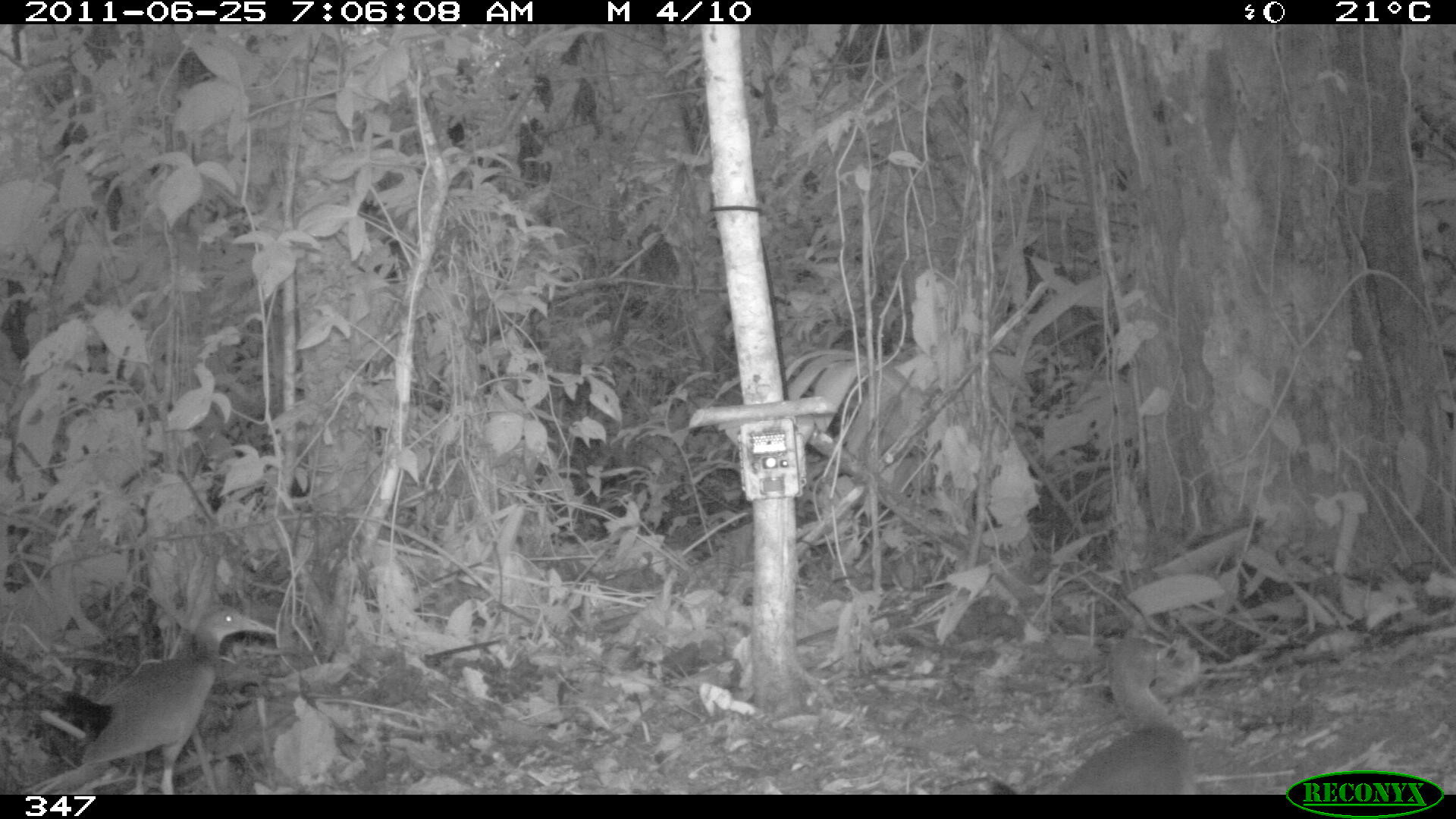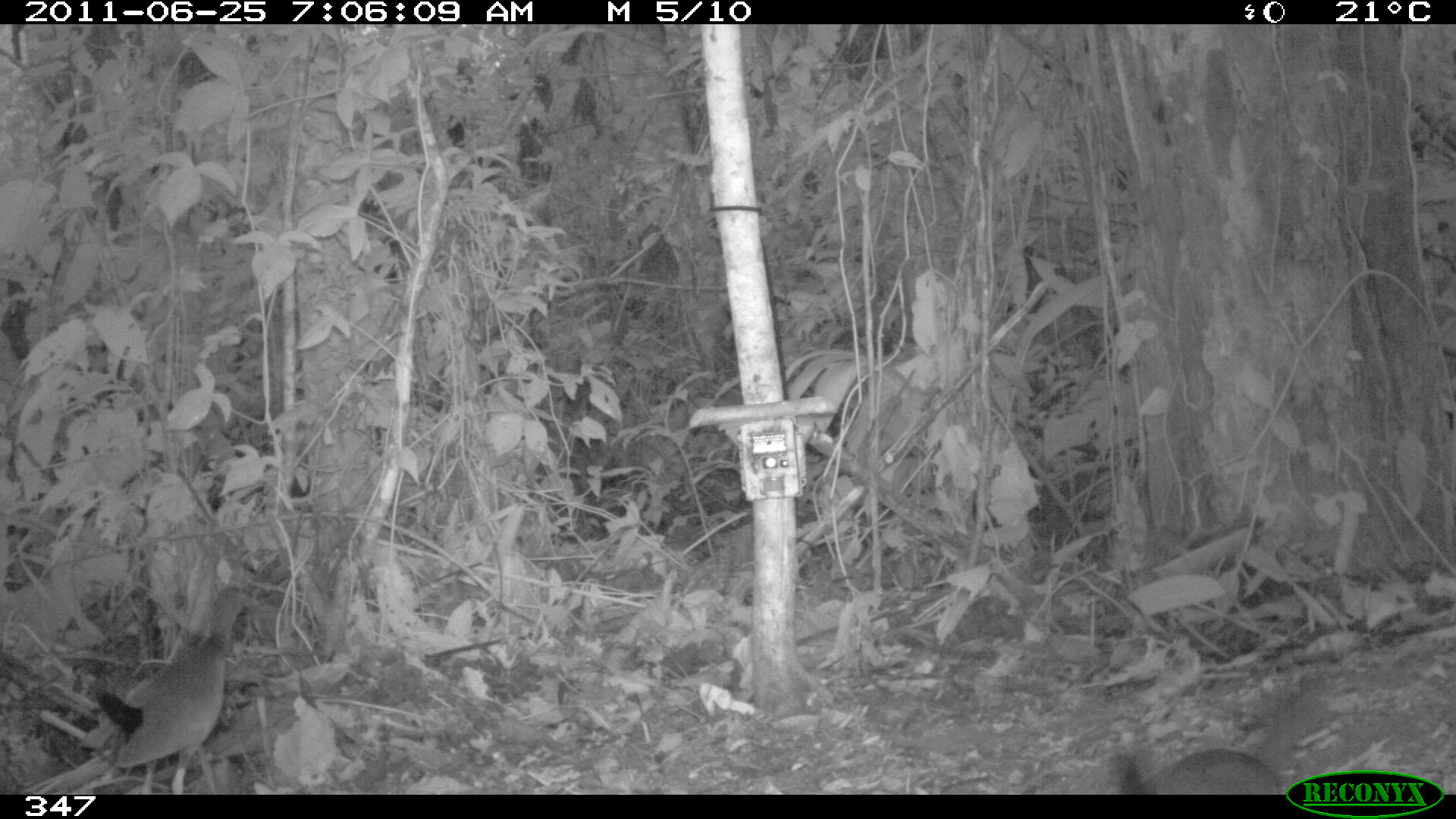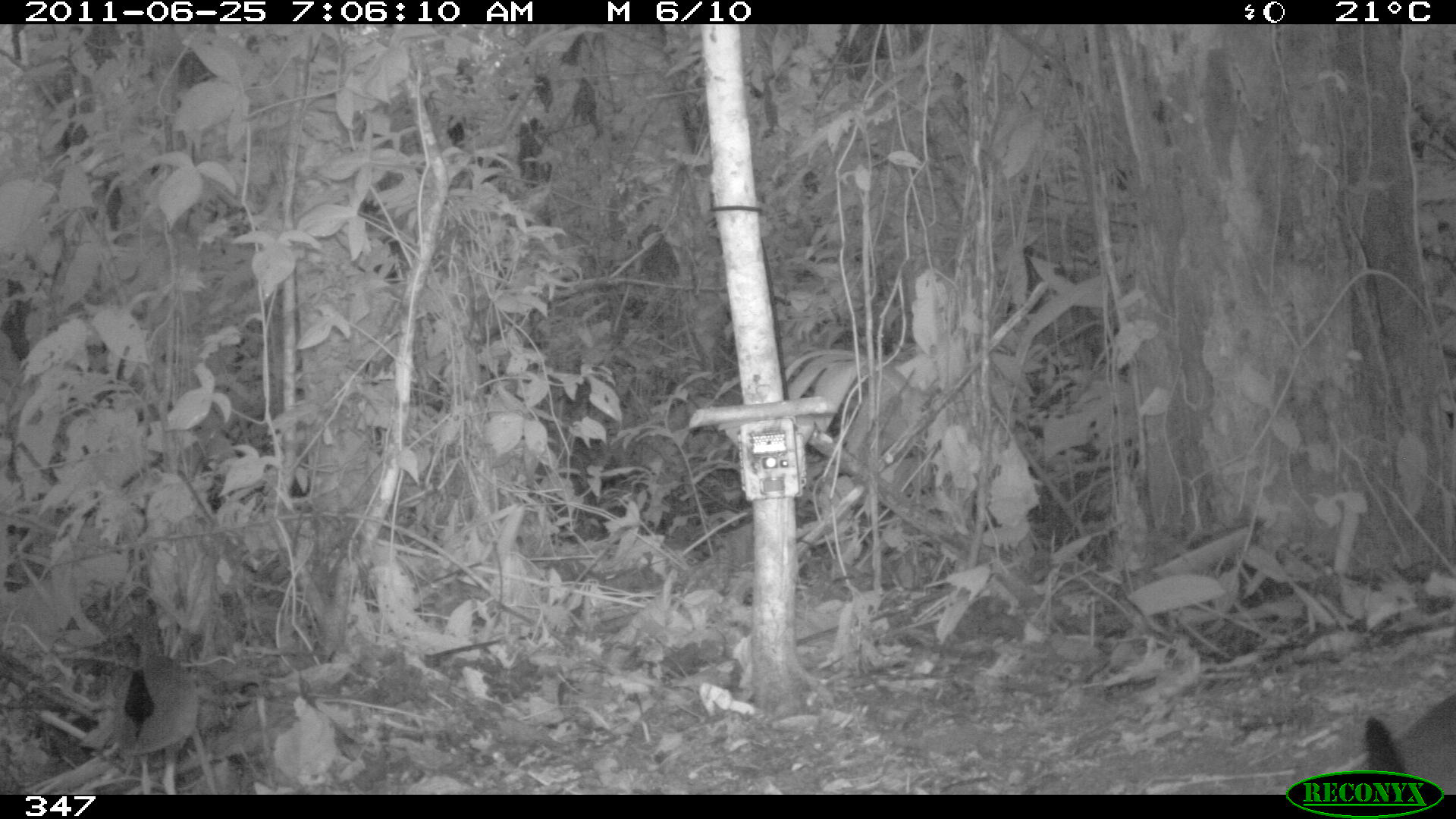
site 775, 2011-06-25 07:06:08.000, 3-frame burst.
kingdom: Animalia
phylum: Chordata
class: Aves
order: Gruiformes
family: Rallidae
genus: Aramides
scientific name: Aramides cajaneus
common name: gray-cowled wood-rail